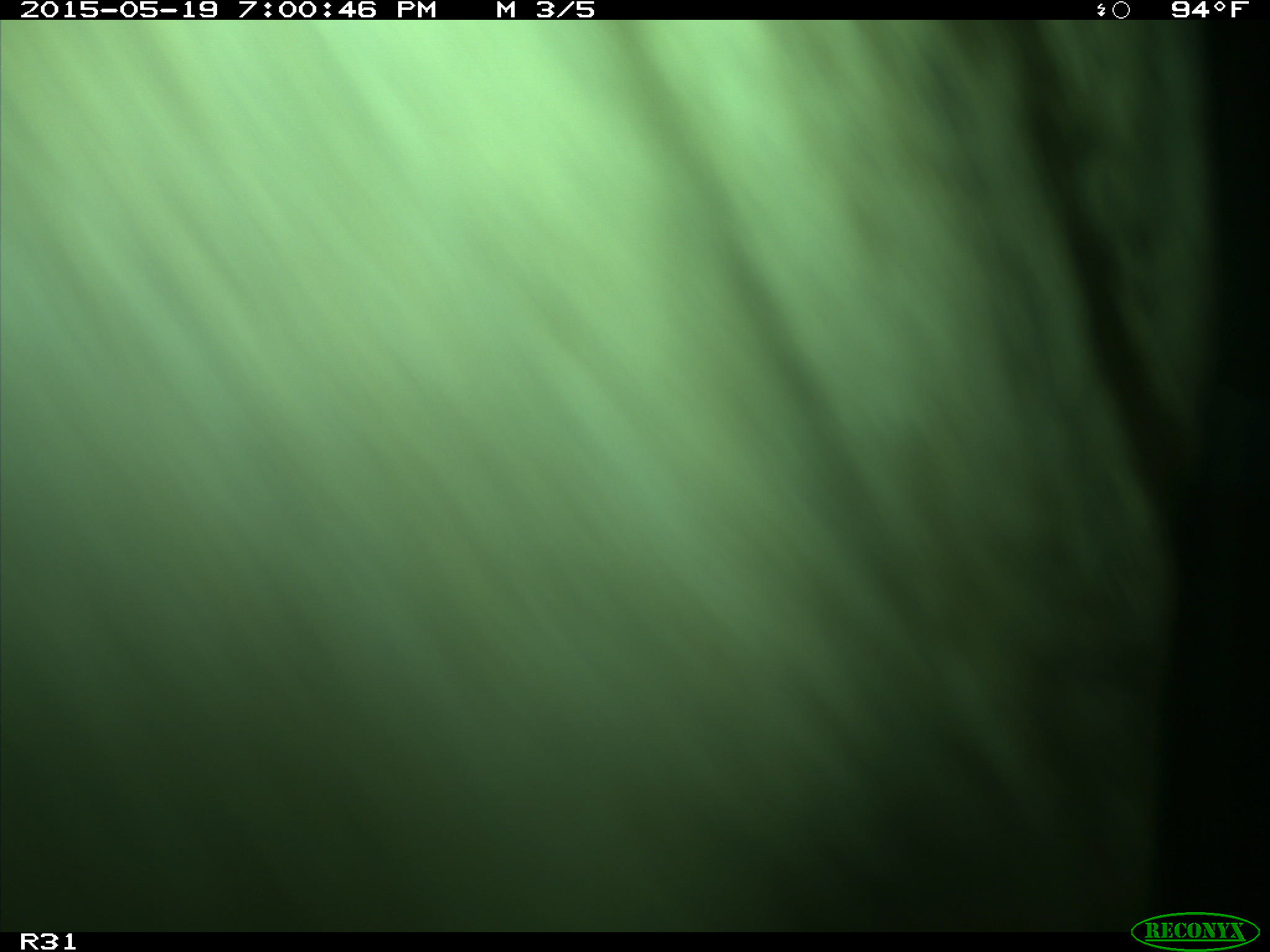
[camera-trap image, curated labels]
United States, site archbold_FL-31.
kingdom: Animalia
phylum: Chordata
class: Mammalia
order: Artiodactyla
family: Bovidae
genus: Bos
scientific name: Bos taurus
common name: domestic cow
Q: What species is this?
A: Bos taurus (domestic cow).